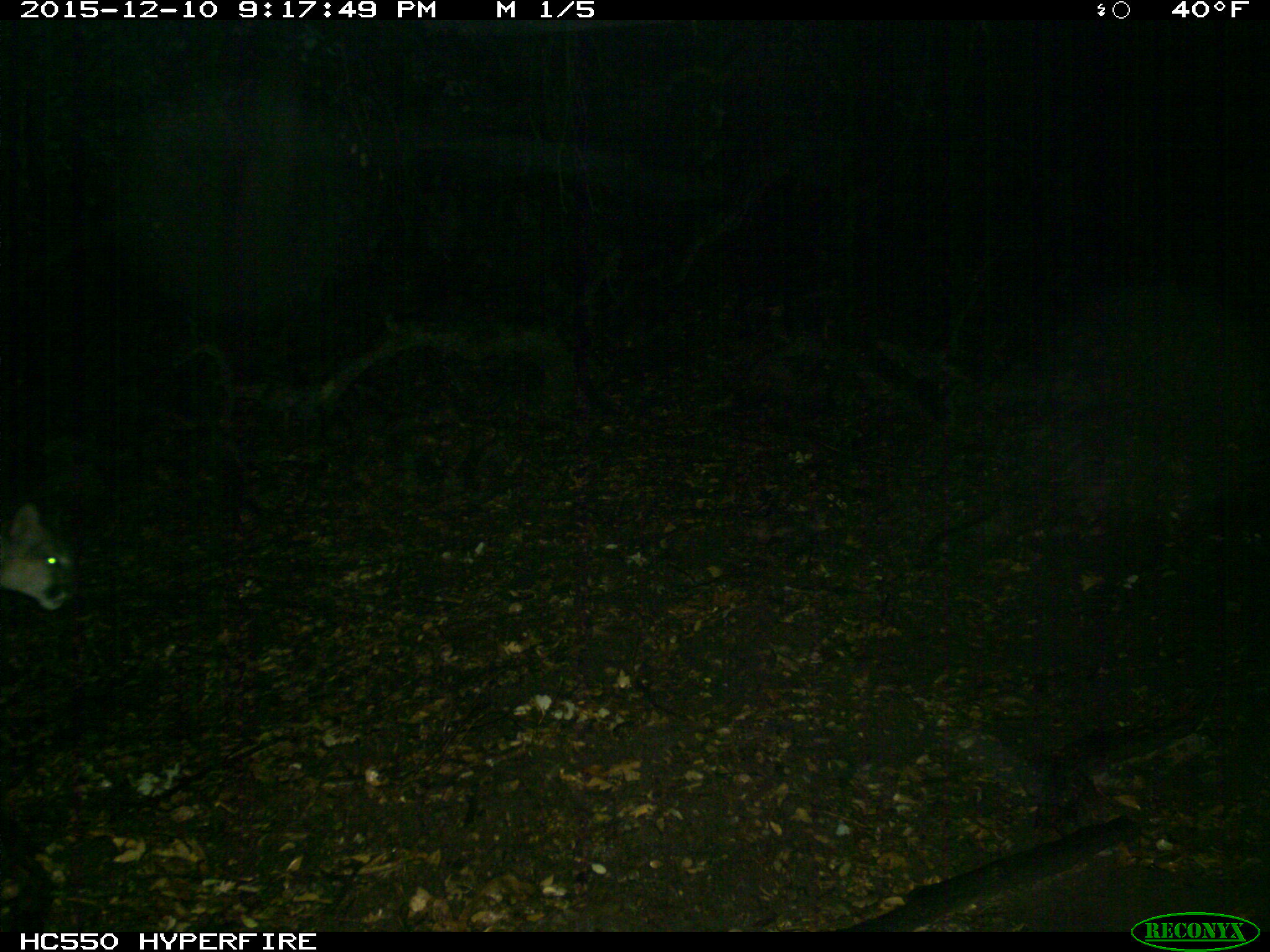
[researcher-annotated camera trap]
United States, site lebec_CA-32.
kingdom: Animalia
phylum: Chordata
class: Mammalia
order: Carnivora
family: Felidae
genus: Puma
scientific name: Puma concolor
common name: mountain lion